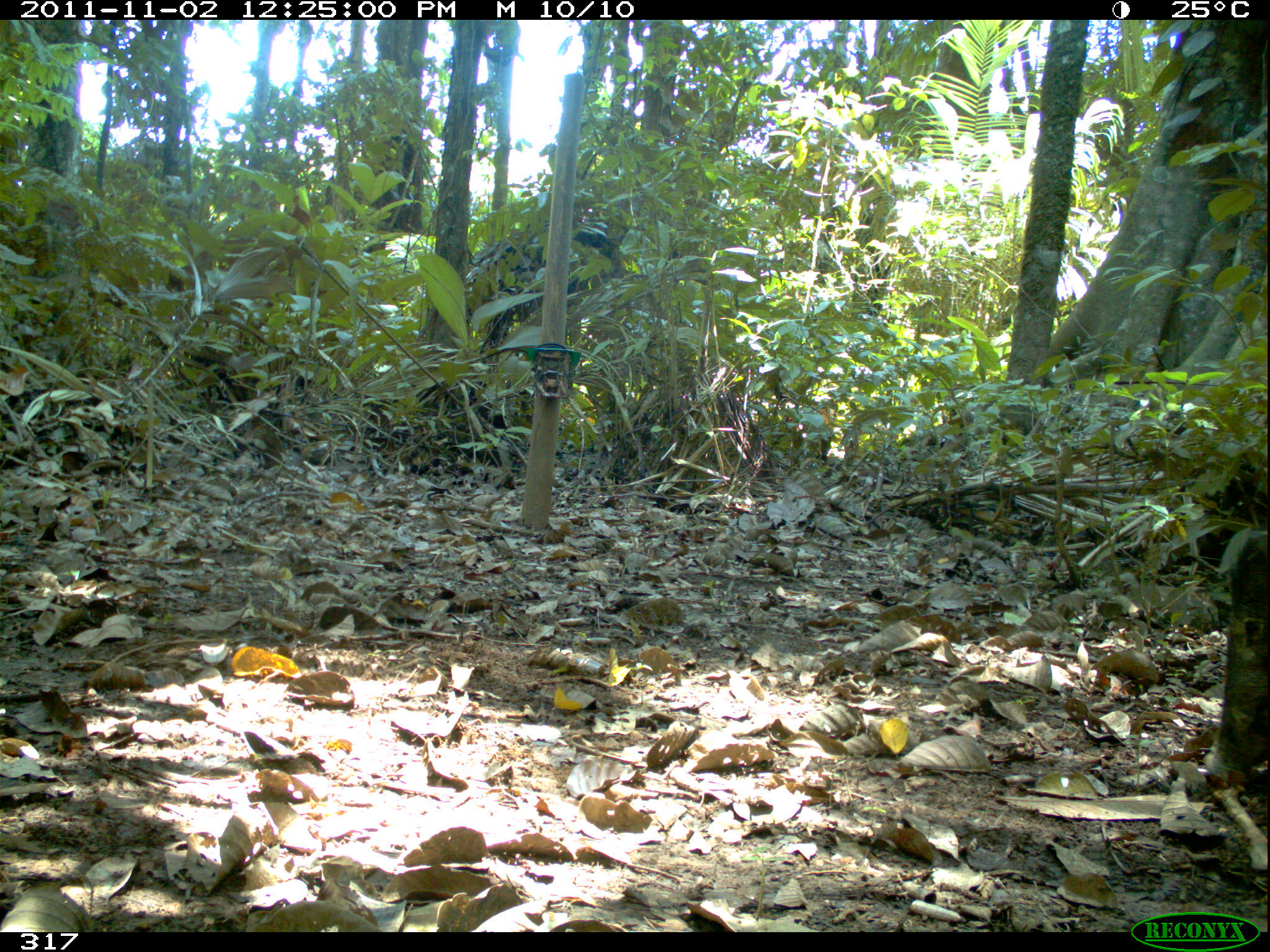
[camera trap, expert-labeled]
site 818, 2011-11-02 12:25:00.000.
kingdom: Animalia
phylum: Chordata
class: Mammalia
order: Artiodactyla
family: Tayassuidae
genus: Tayassu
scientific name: Tayassu pecari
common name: white-lipped peccary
Tayassu pecari (white-lipped peccary).